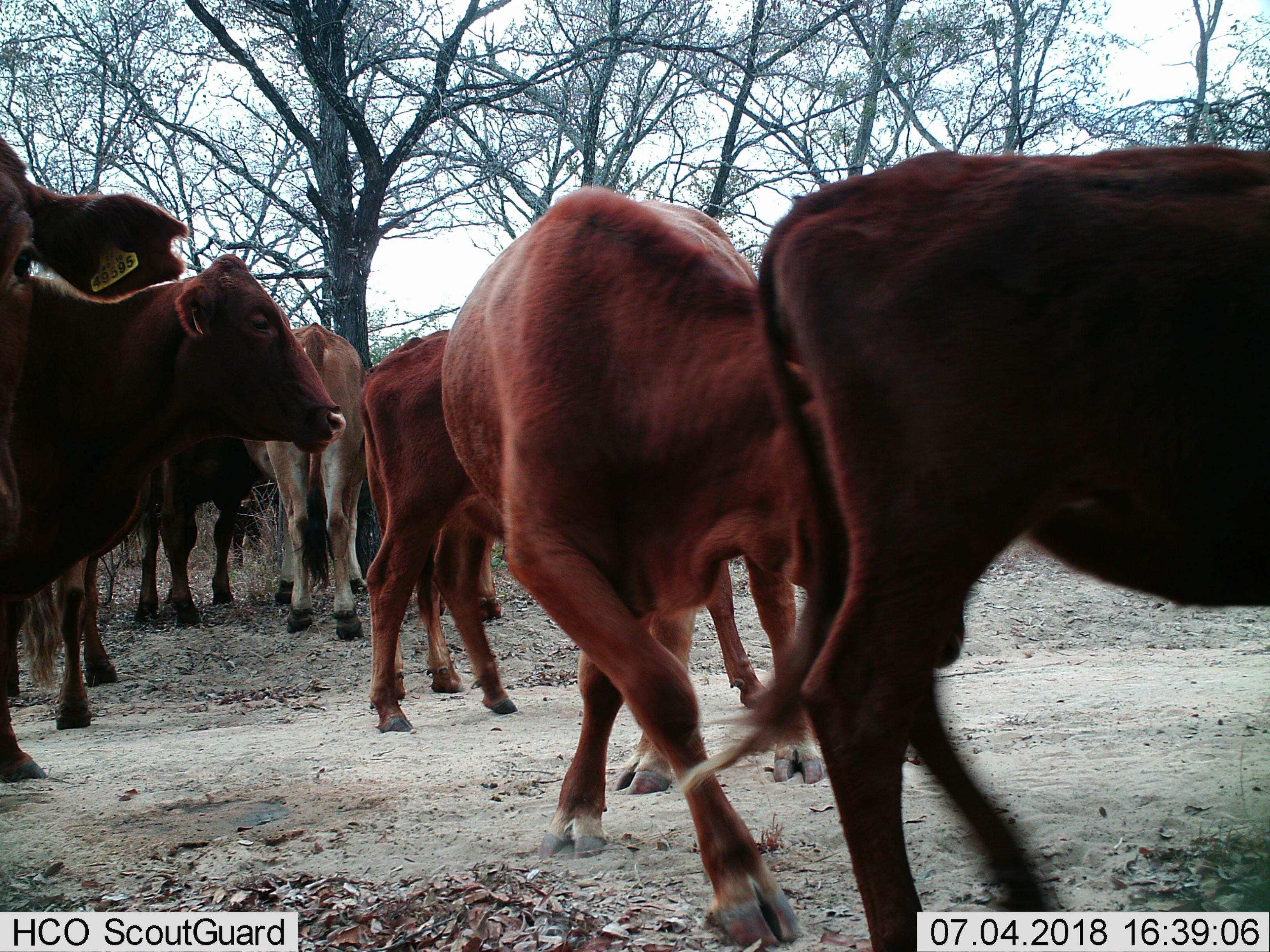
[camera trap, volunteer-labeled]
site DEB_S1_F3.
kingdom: Animalia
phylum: Chordata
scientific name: Vertebrata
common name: domestic animal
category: domesticanimal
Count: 8.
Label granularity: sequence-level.